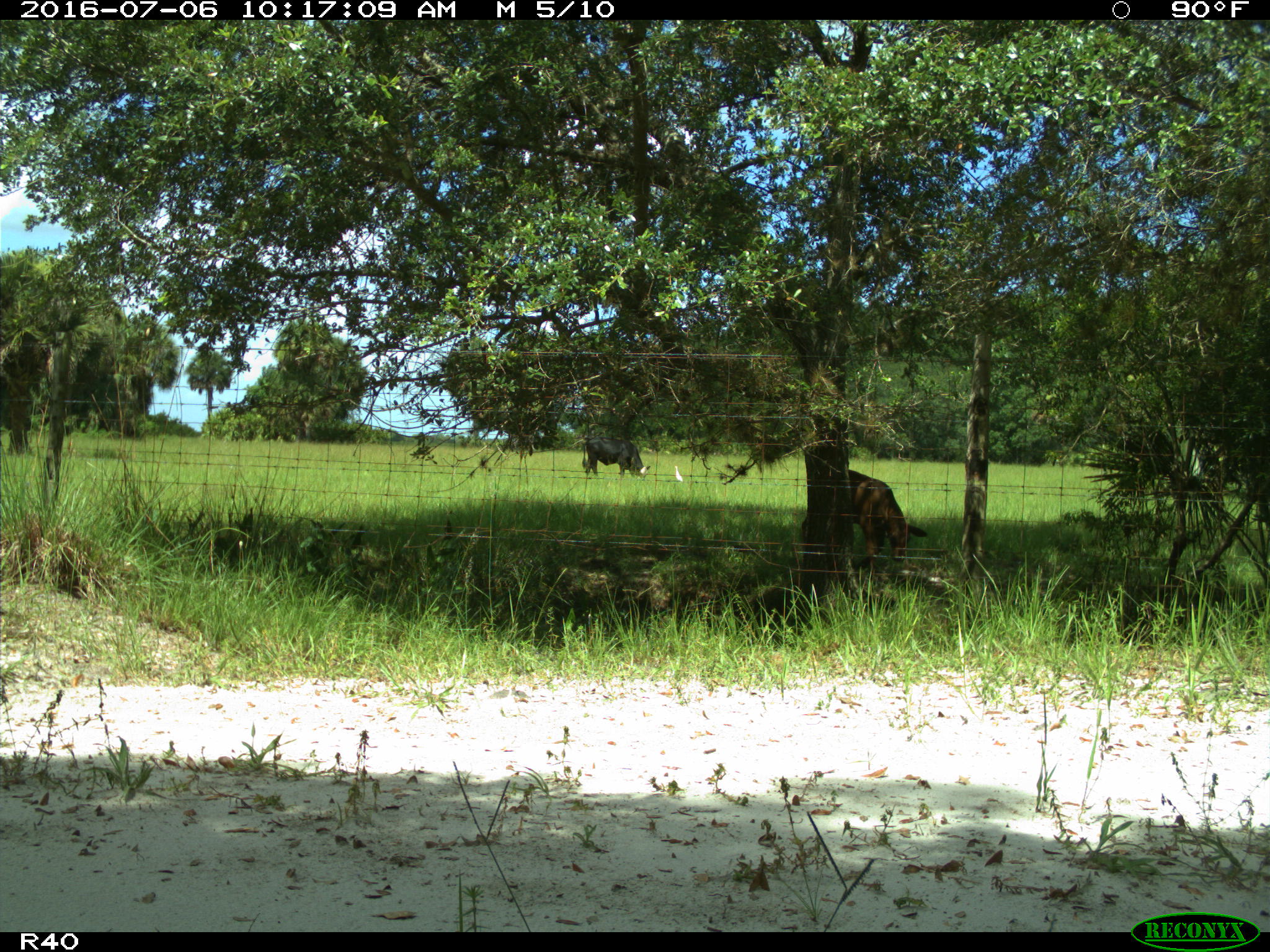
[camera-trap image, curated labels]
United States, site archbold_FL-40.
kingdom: Animalia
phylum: Chordata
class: Mammalia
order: Artiodactyla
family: Bovidae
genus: Bos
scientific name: Bos taurus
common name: domestic cow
Bos taurus (domestic cow).